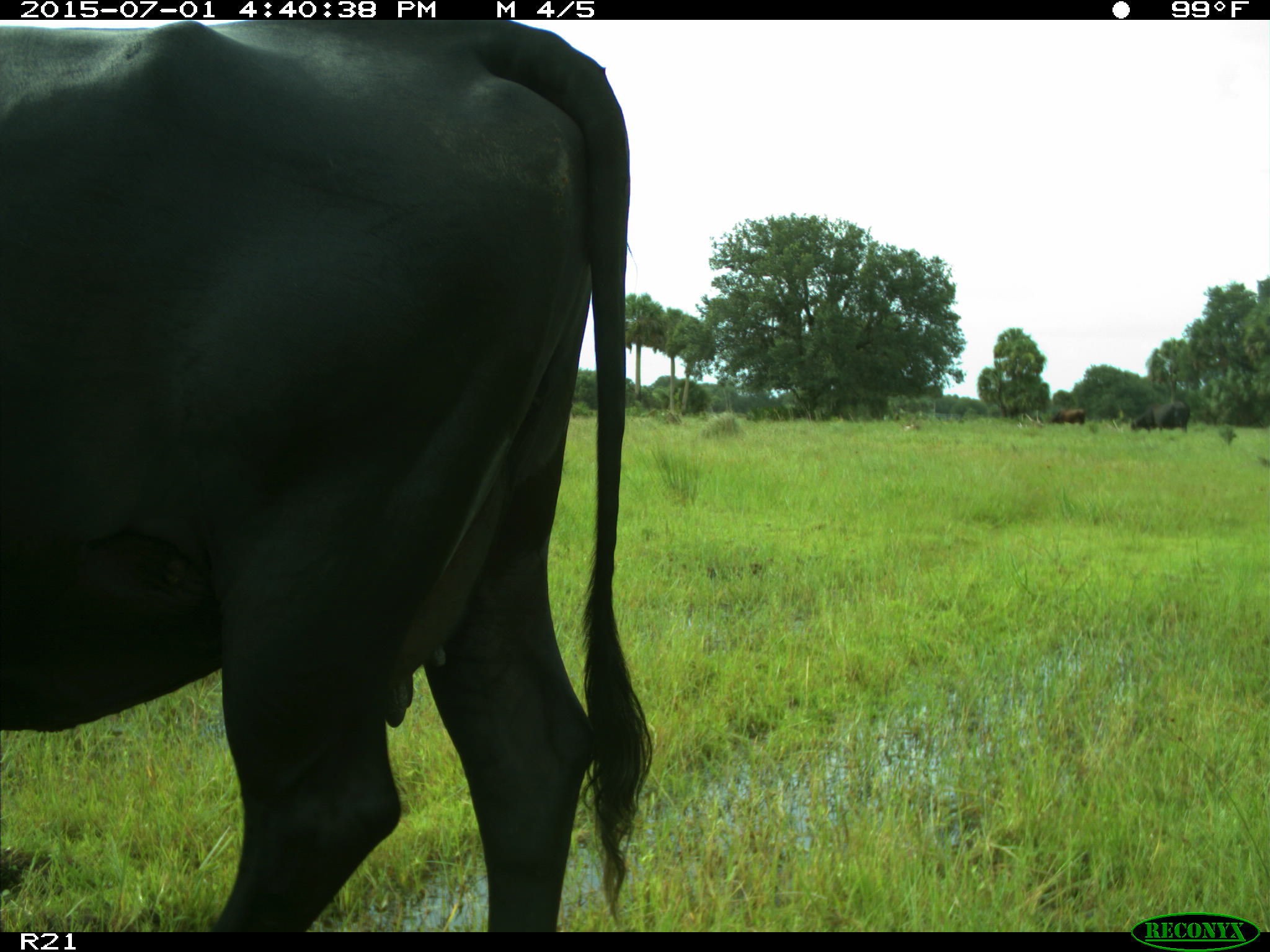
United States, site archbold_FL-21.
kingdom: Animalia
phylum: Chordata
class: Mammalia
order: Artiodactyla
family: Bovidae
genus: Bos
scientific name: Bos taurus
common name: domestic cow